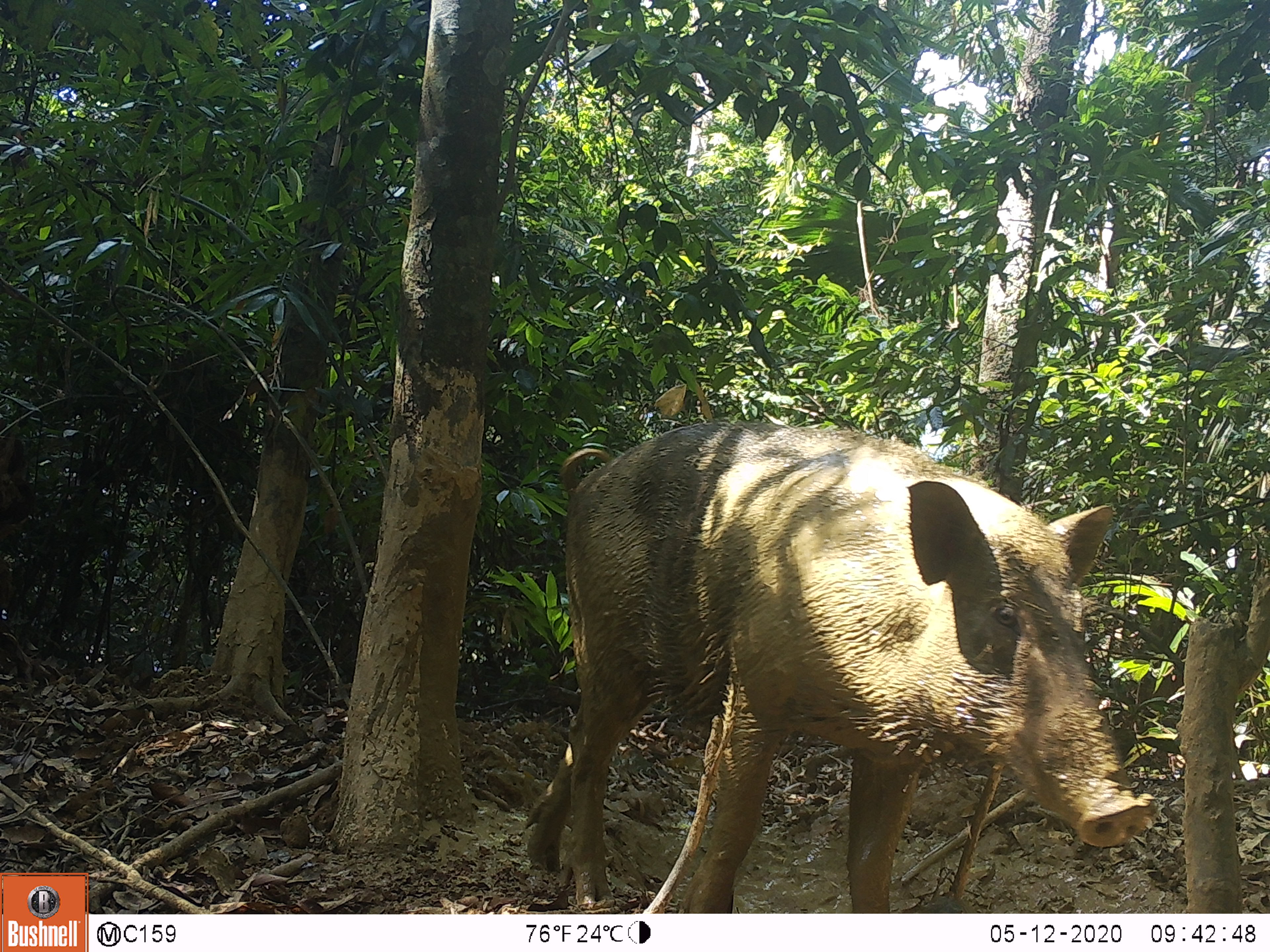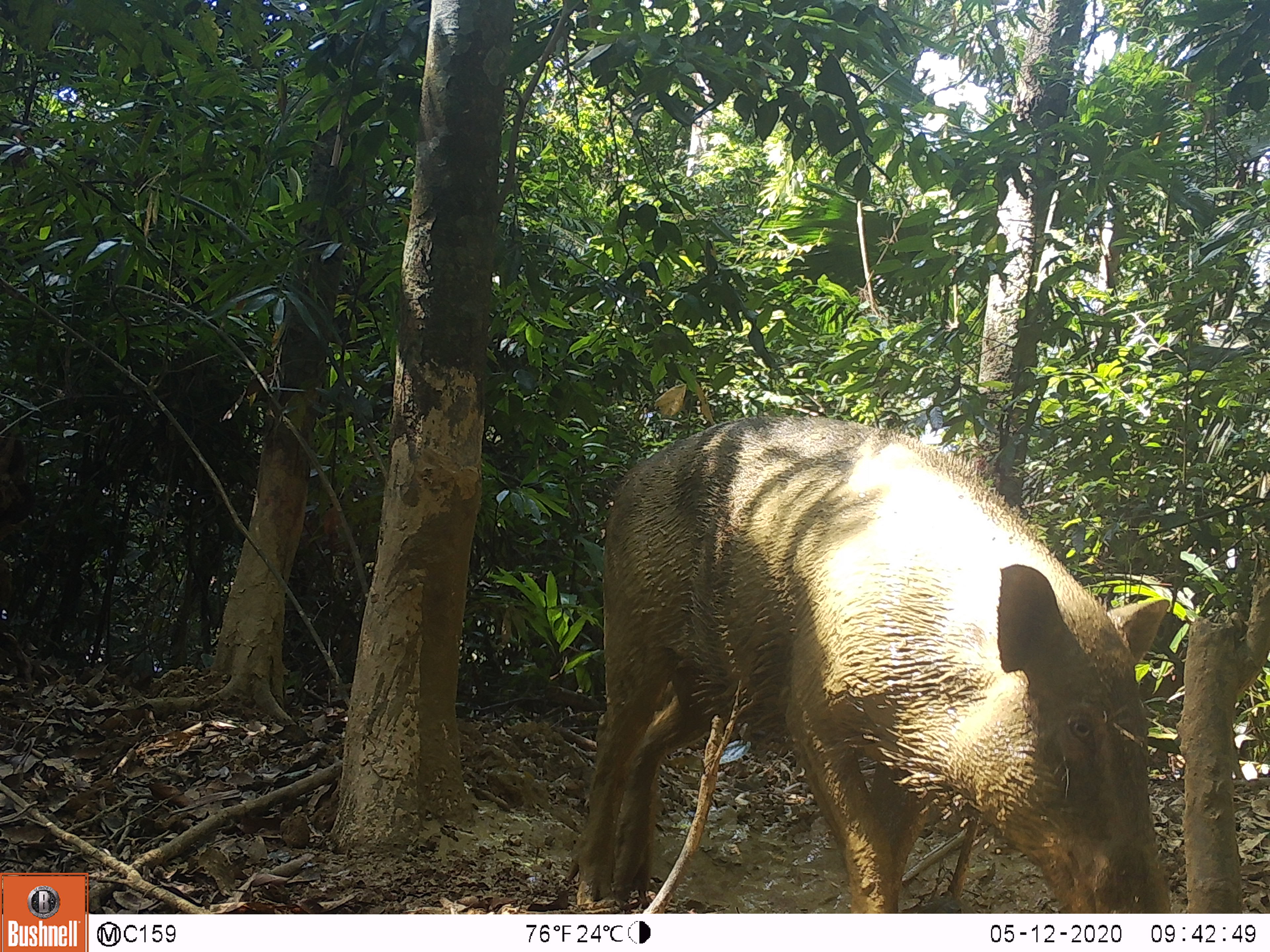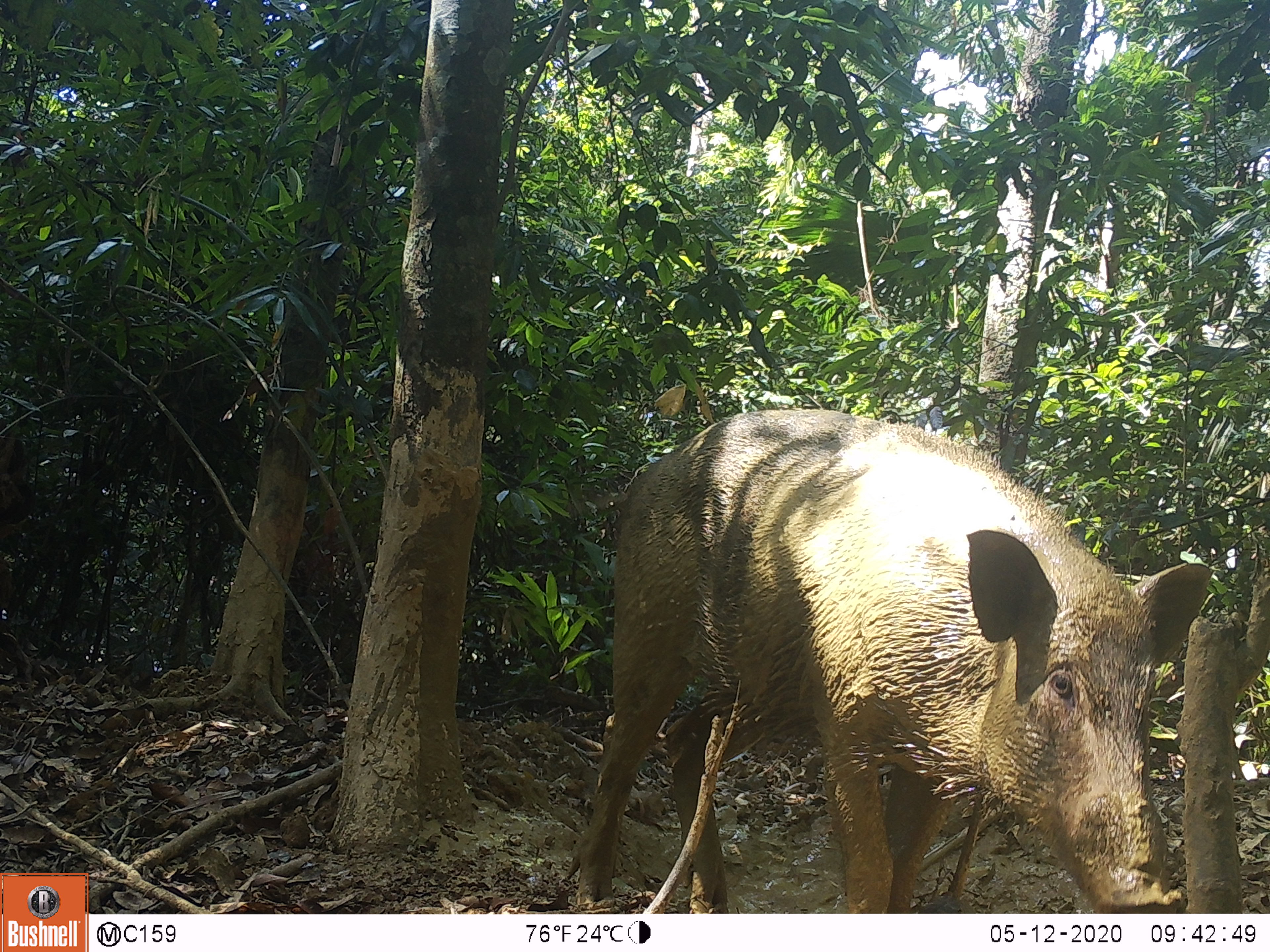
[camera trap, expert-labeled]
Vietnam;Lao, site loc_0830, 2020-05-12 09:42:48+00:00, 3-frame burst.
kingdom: Animalia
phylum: Chordata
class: Mammalia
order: Artiodactyla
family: Suidae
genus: Sus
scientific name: Sus scrofa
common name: eurasian wild pig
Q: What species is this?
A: Eurasian wild pig (Sus scrofa).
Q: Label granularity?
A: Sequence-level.